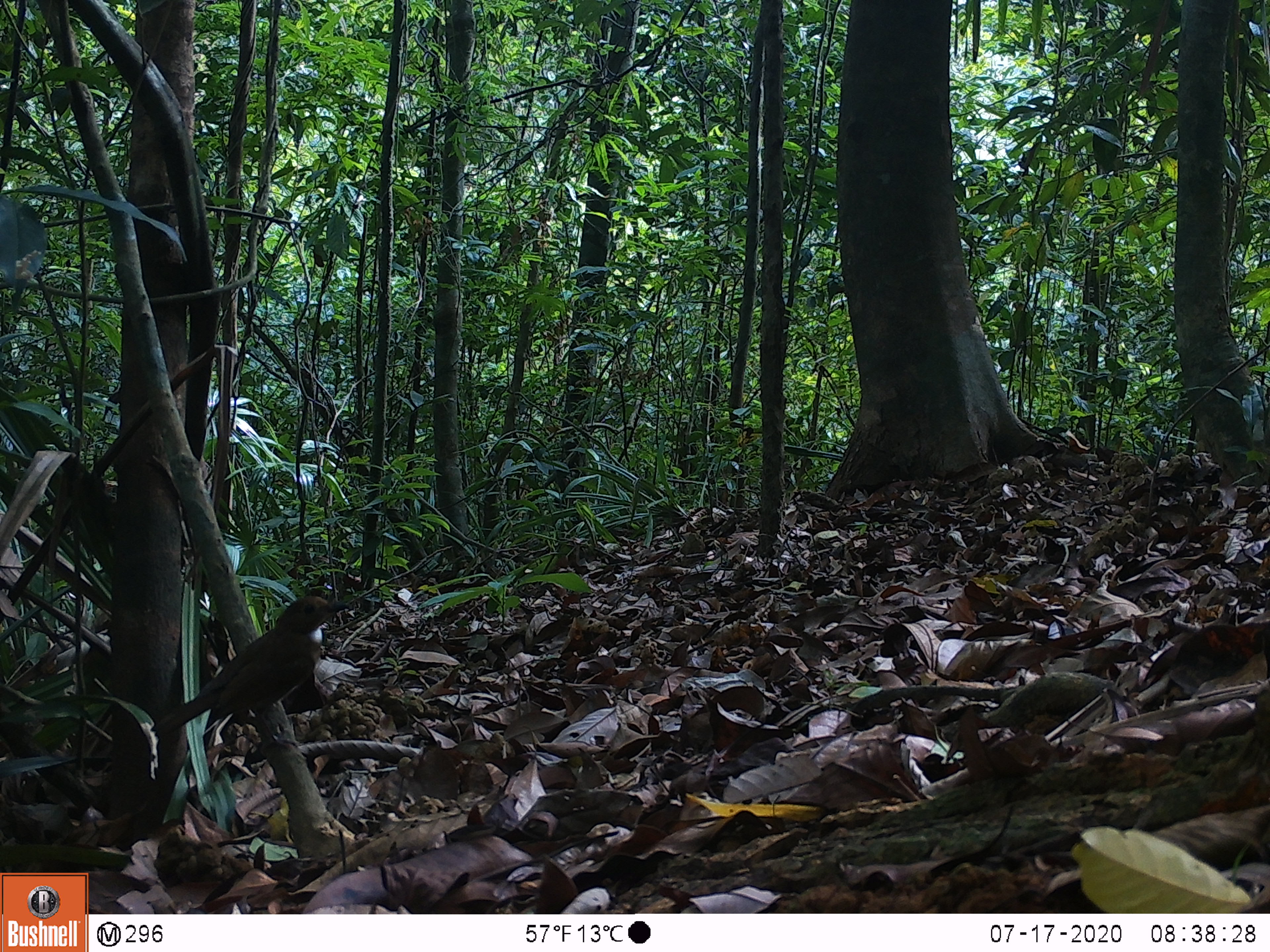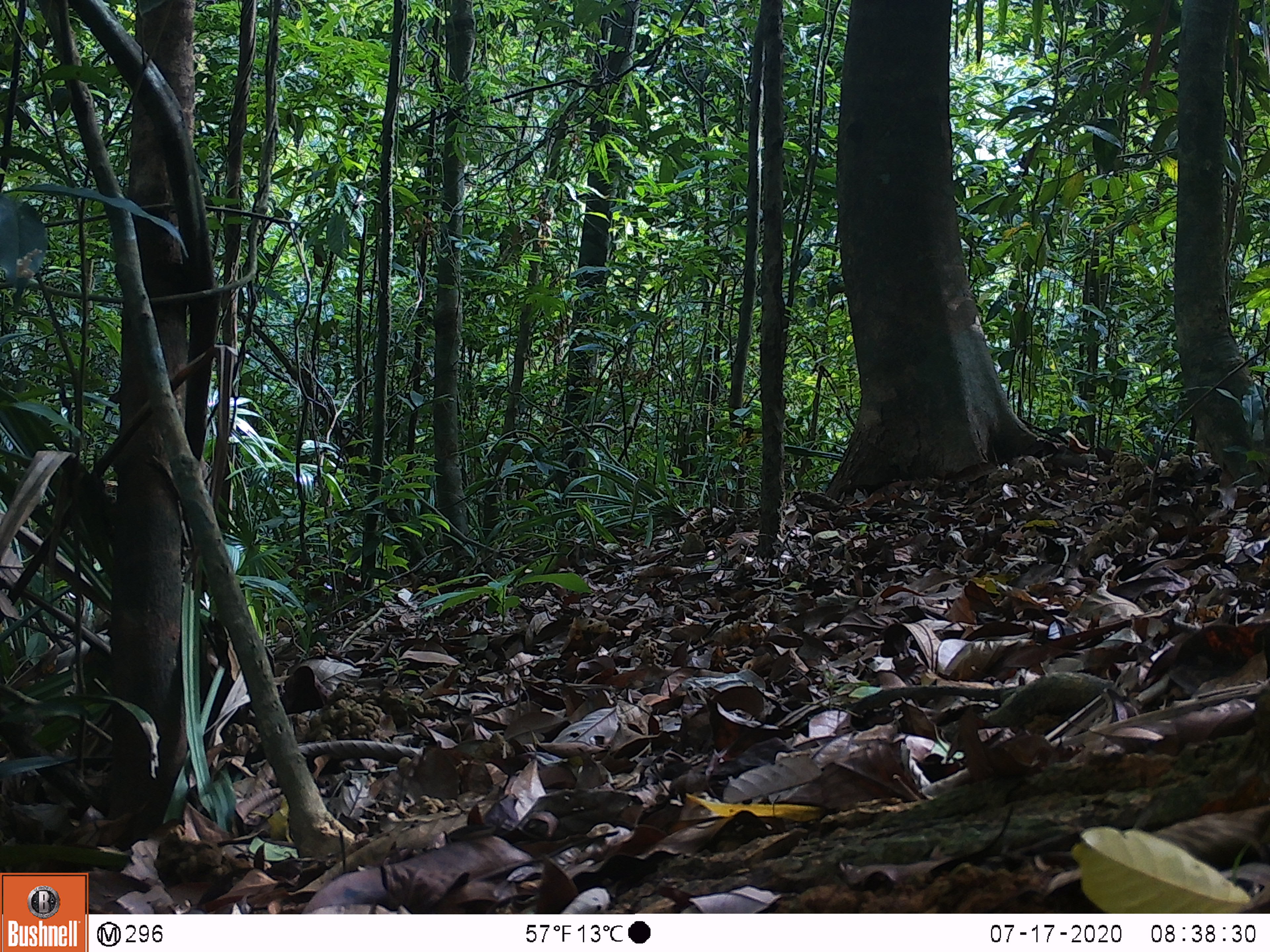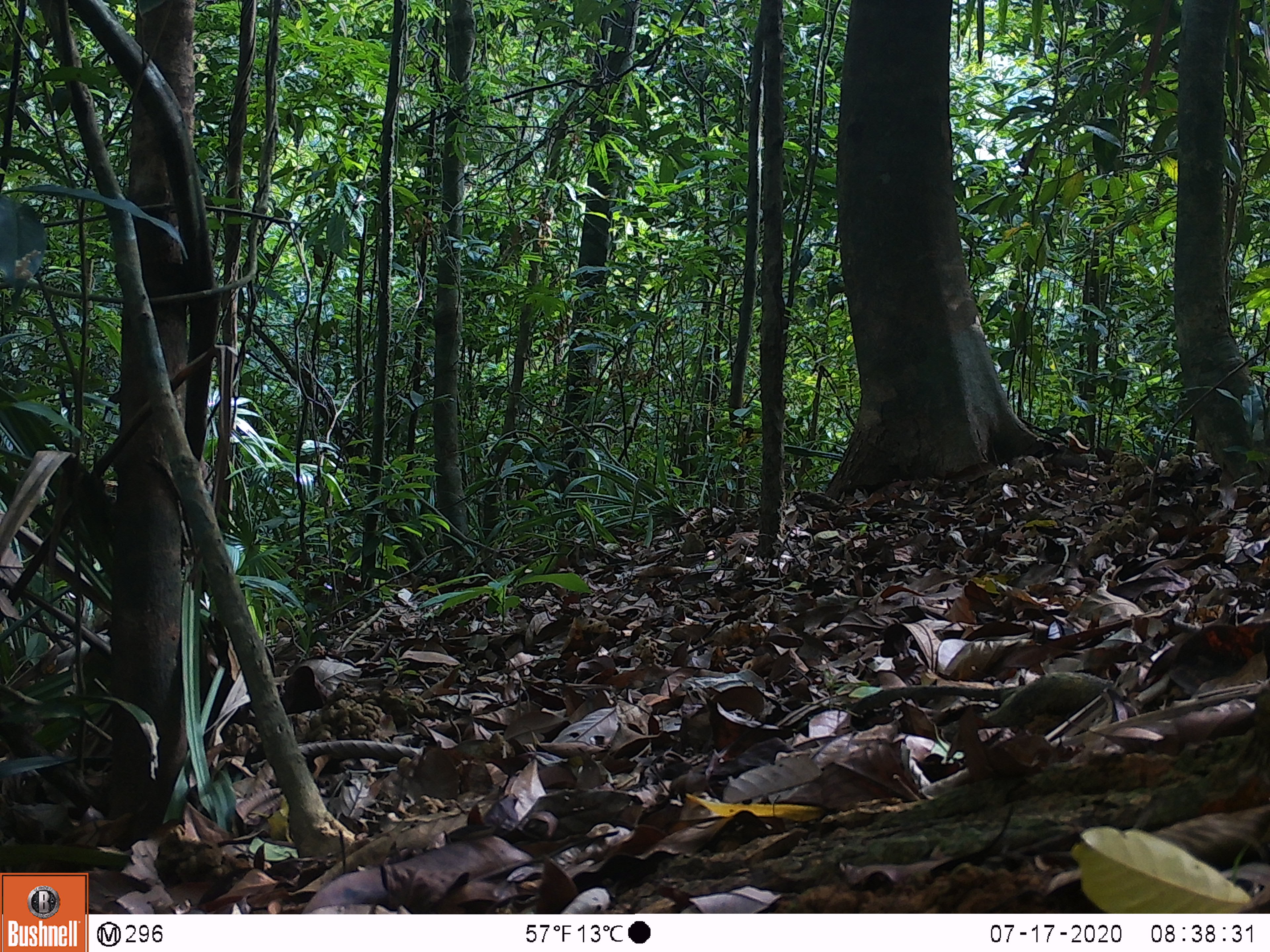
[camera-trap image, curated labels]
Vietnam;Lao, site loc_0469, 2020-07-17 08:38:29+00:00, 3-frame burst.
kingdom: Animalia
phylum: Chordata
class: Aves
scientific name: Aves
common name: bird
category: unidentified bird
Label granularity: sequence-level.